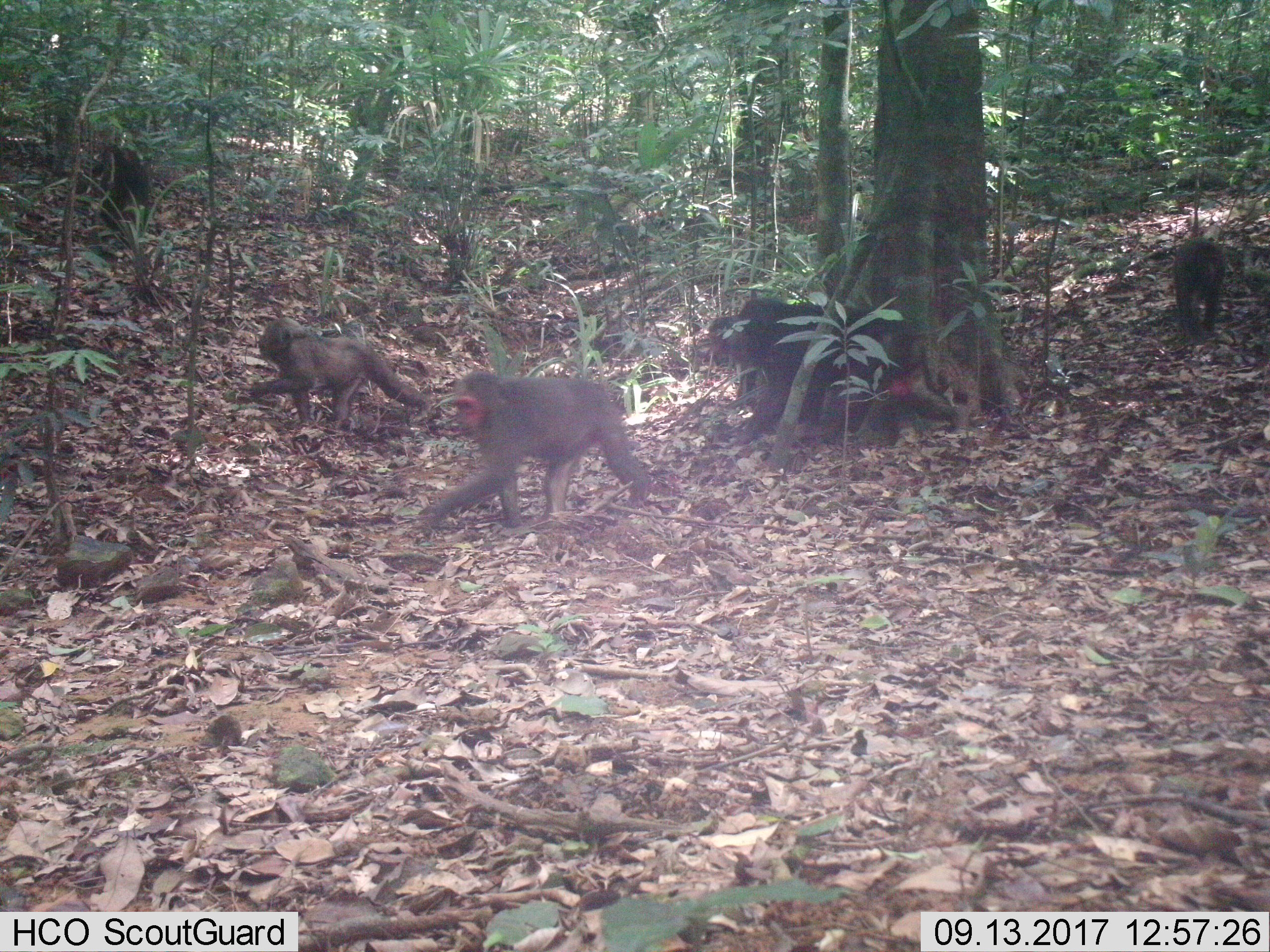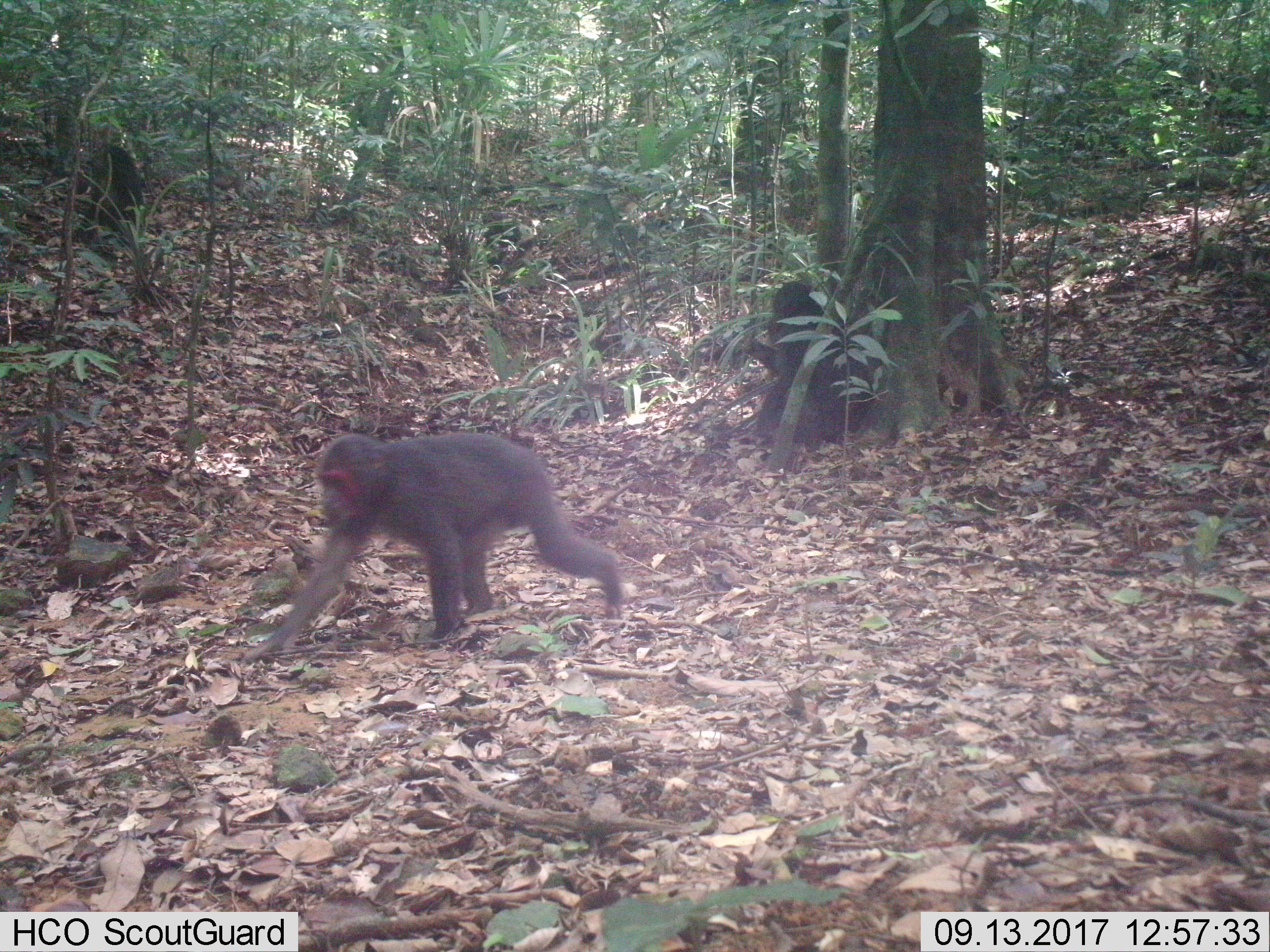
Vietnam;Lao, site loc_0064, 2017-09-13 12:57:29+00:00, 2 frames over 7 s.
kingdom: Animalia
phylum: Chordata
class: Mammalia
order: Primates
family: Cercopithecidae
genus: Macaca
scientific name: Macaca arctoides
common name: stump-tailed macaque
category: stump tailed macaque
Stump tailed macaque (stump-tailed macaque) (Macaca arctoides). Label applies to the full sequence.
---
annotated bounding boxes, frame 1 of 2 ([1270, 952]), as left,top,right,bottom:
stump tailed macaque: 426,368,650,527; 248,315,425,427; 707,296,822,397; 55,142,150,230; 1173,237,1226,342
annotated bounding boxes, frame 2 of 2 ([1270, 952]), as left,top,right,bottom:
stump tailed macaque: 244,432,624,658; 58,145,143,236; 768,279,827,379